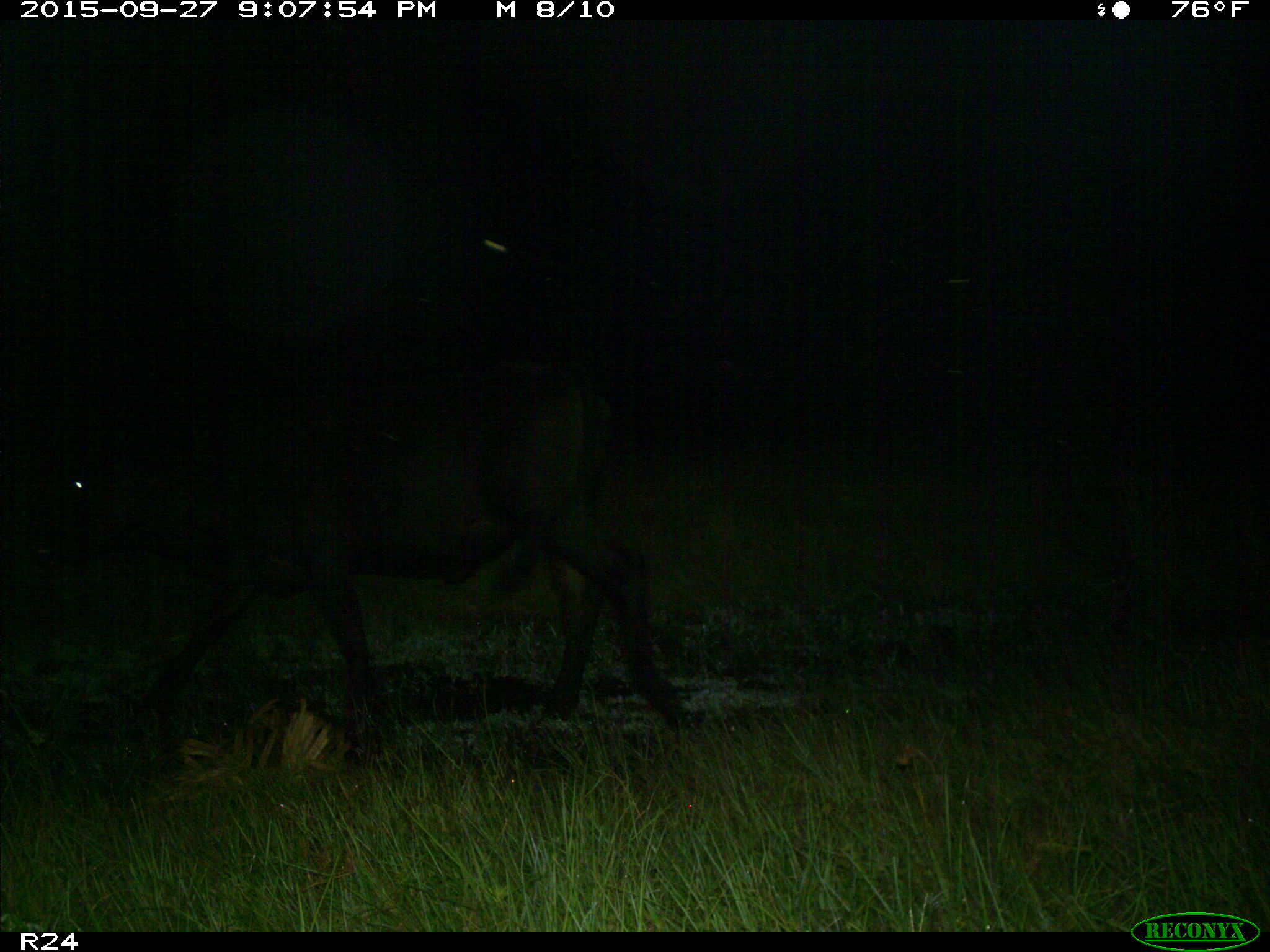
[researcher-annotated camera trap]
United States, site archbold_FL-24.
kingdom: Animalia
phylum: Chordata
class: Mammalia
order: Artiodactyla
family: Bovidae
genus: Bos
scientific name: Bos taurus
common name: domestic cow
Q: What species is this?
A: Bos taurus (domestic cow).